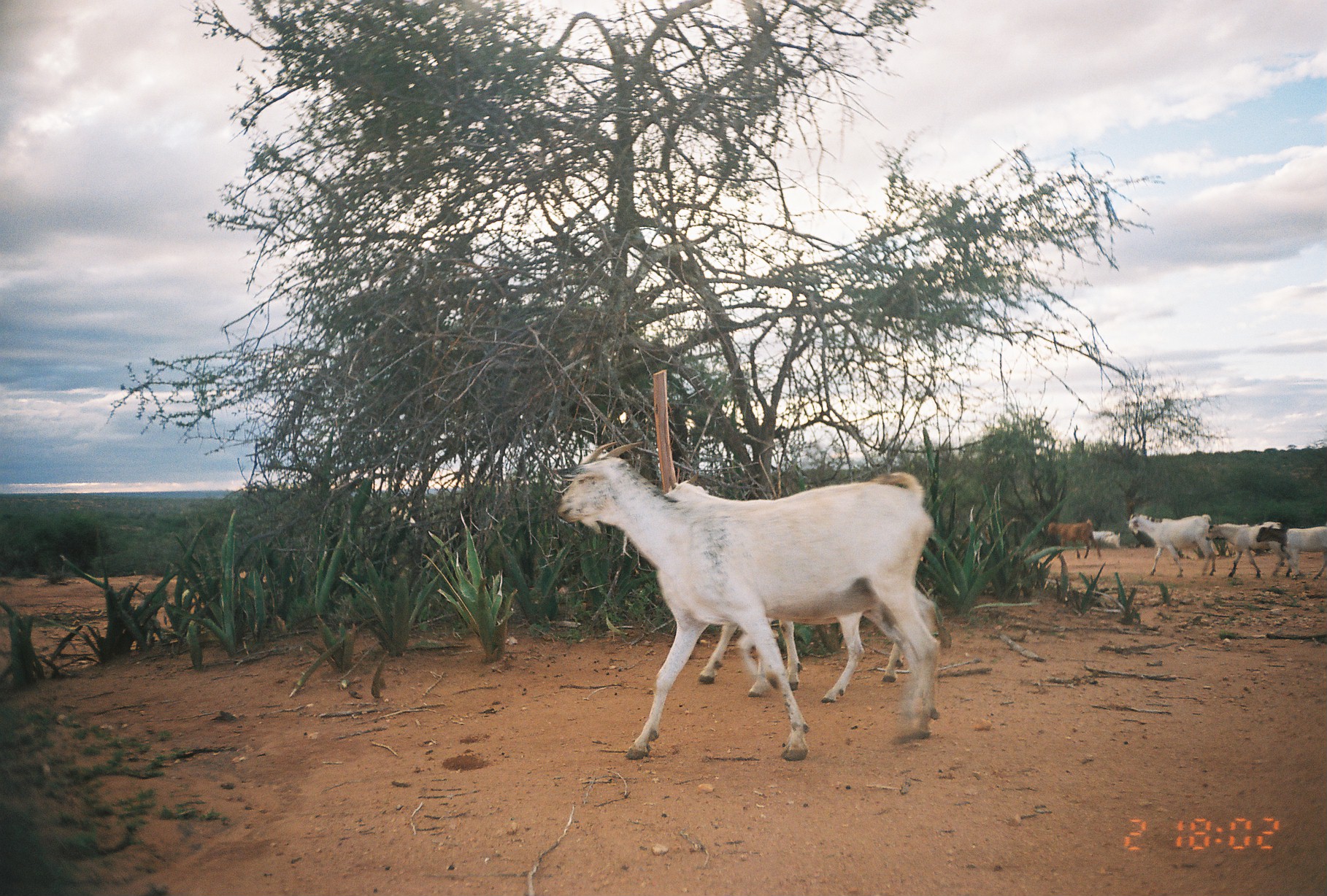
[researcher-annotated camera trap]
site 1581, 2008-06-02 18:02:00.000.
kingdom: Animalia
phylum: Chordata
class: Mammalia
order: Artiodactyla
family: Bovidae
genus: Capra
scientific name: Capra aegagrus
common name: wild goat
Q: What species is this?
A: Capra aegagrus (wild goat).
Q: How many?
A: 8.